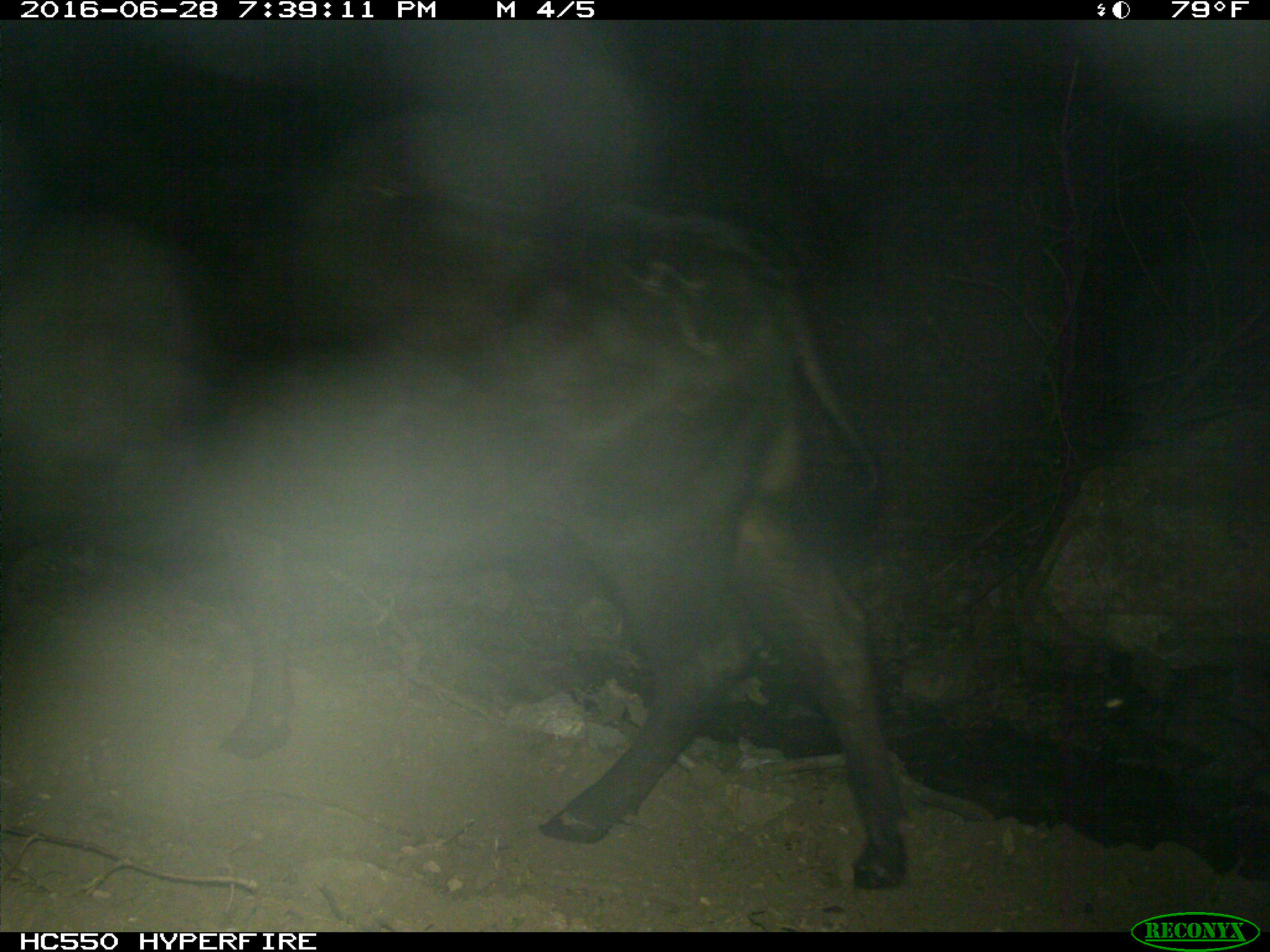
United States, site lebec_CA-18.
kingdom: Animalia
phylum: Chordata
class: Mammalia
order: Artiodactyla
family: Bovidae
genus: Bos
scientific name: Bos taurus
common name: domestic cow